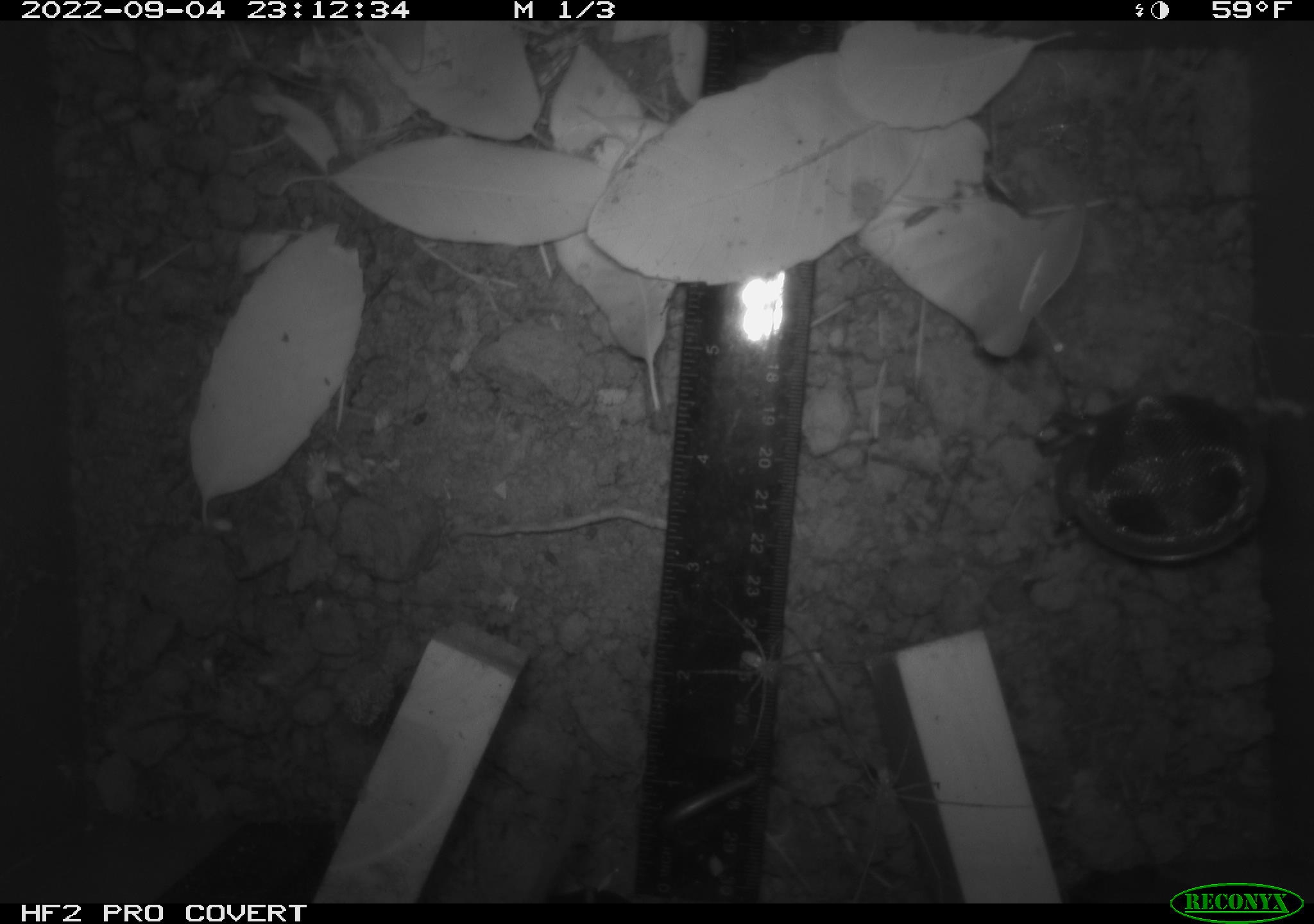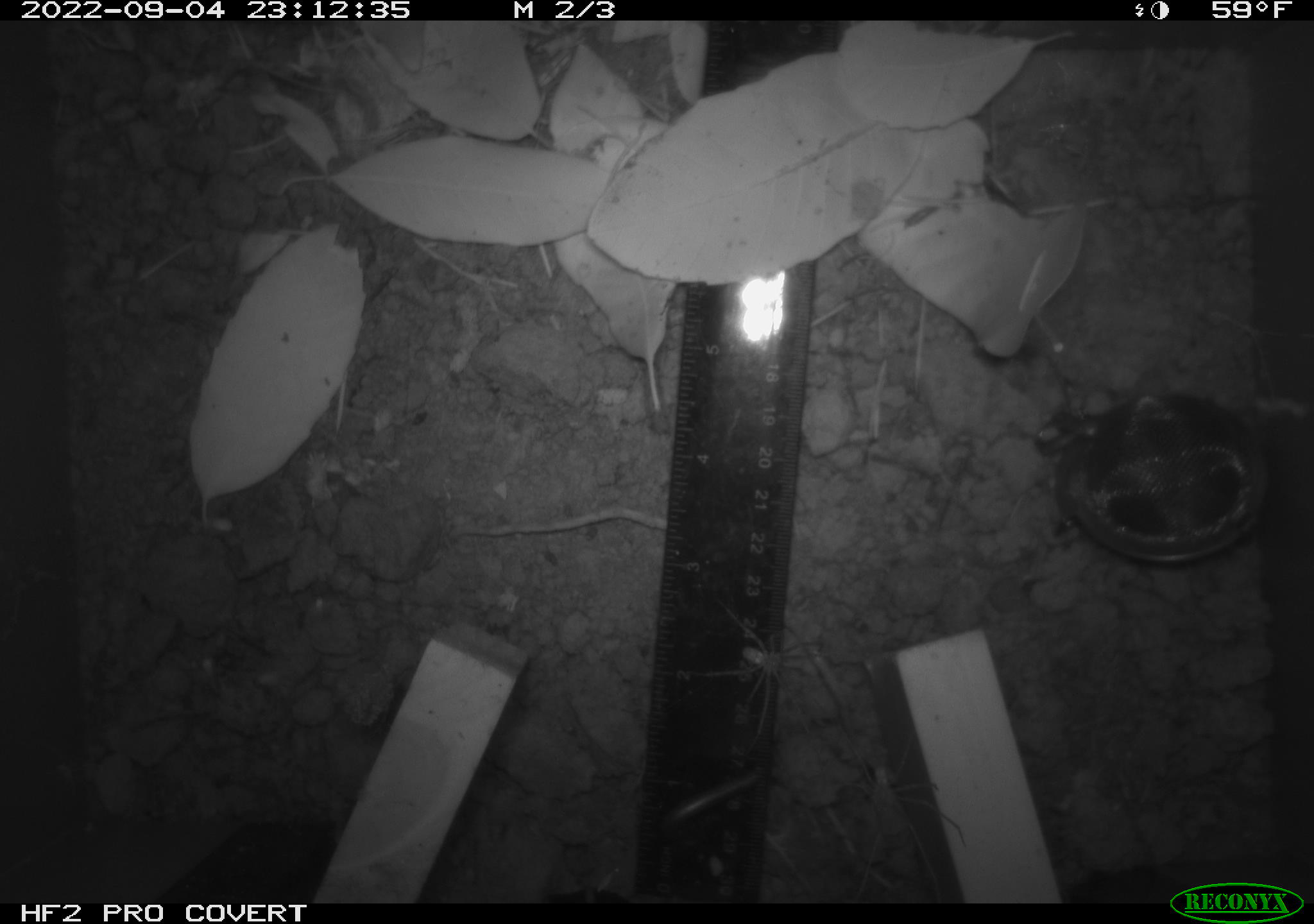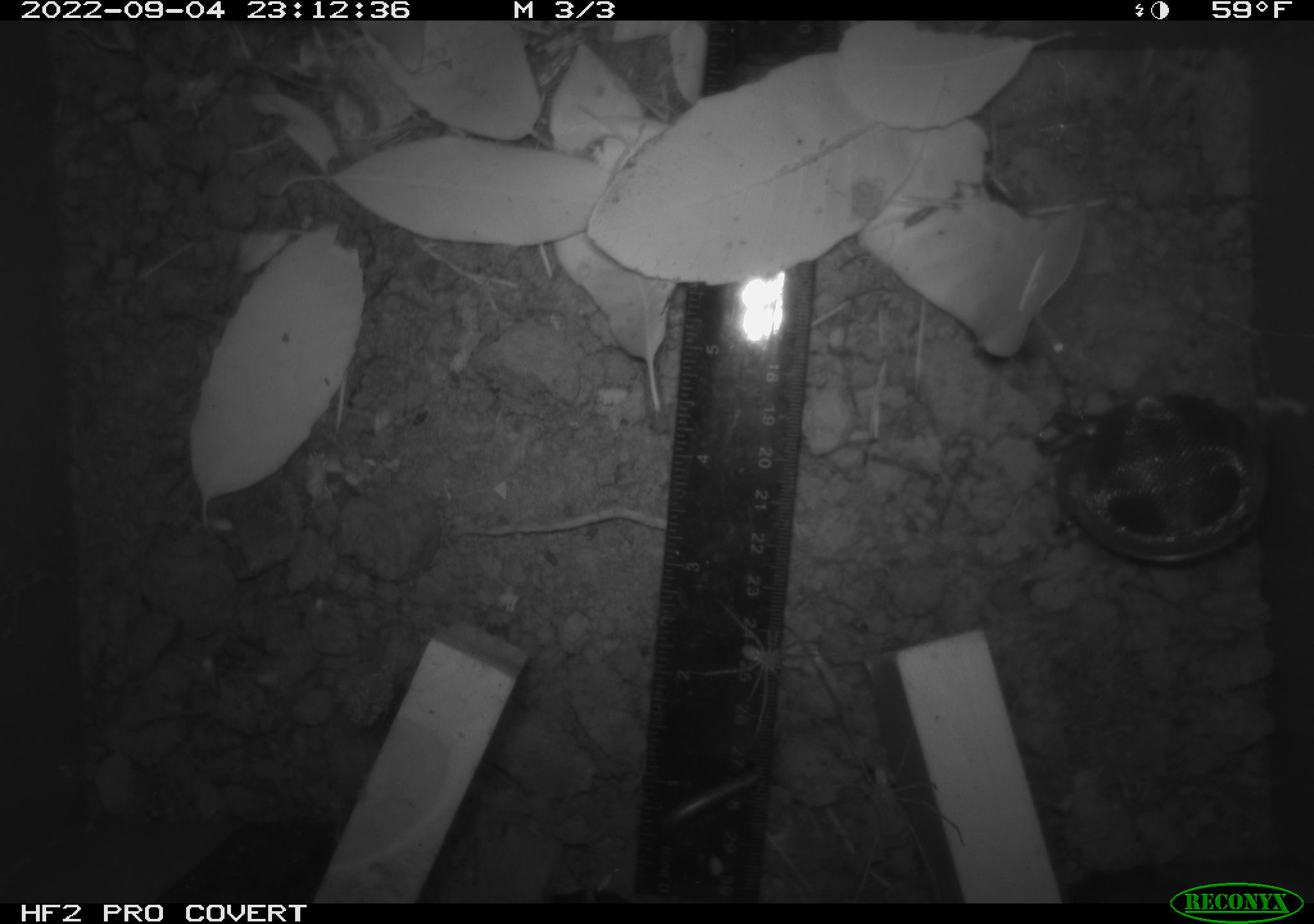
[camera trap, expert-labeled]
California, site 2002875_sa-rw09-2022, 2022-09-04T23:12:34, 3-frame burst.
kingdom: Animalia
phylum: Arthropoda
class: Arachnida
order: Araneae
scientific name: Araneae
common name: spider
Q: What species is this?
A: Spider (Araneae).